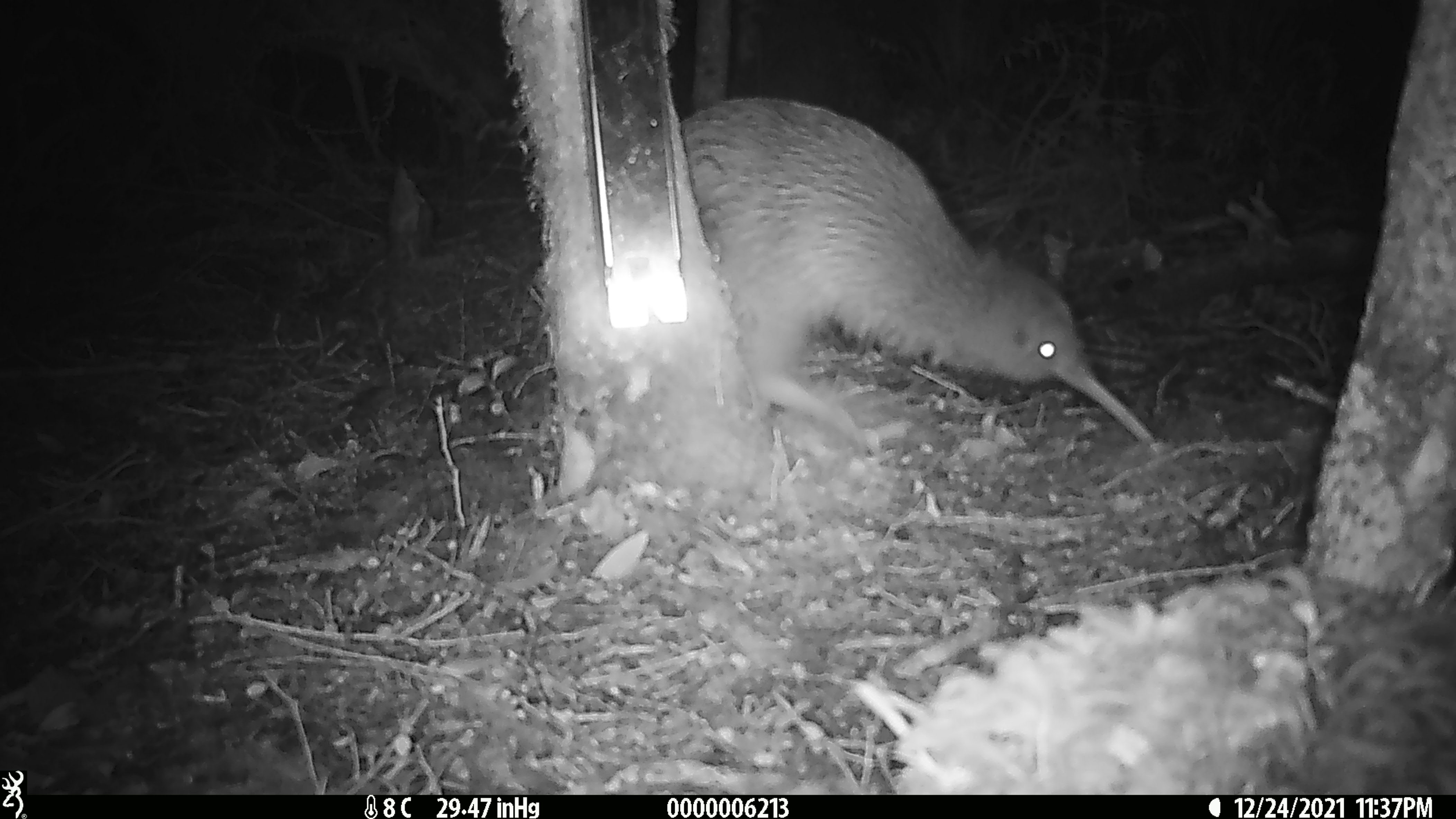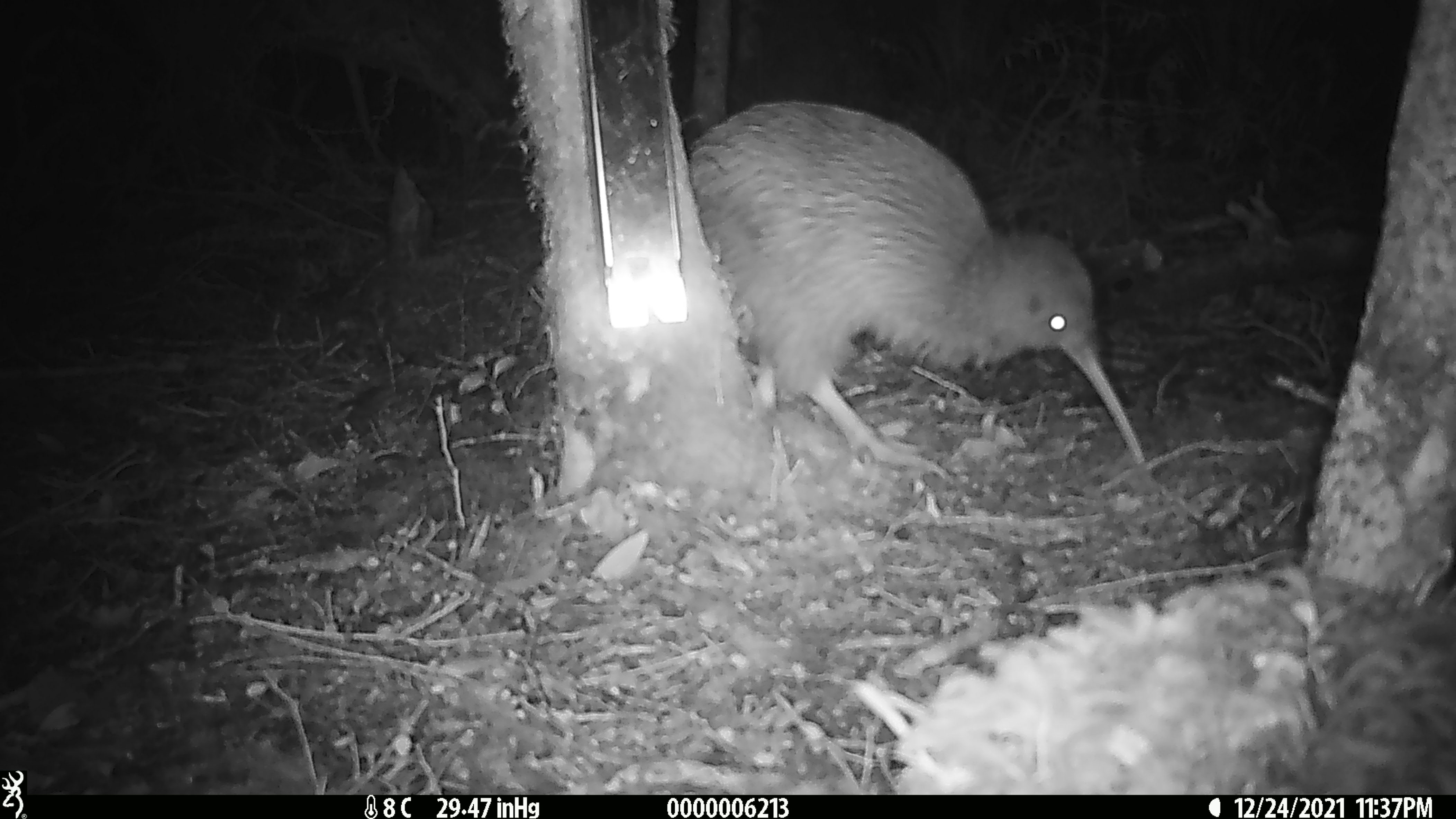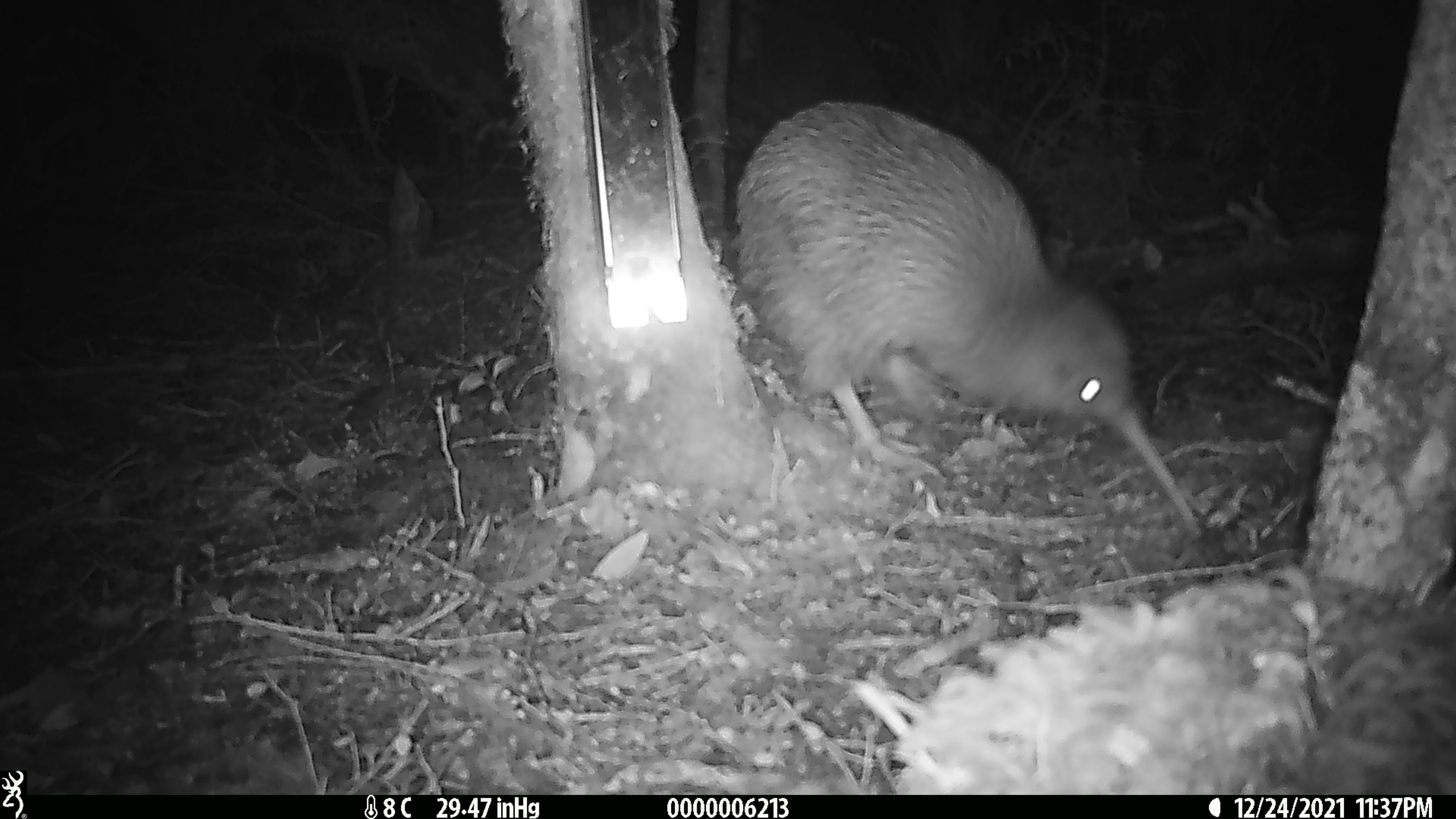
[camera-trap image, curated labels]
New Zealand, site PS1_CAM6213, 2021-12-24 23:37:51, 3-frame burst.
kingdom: Animalia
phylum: Chordata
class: Aves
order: Apterygiformes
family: Apterygidae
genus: Apteryx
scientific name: Apteryx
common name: kiwi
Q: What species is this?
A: Kiwi (Apteryx).